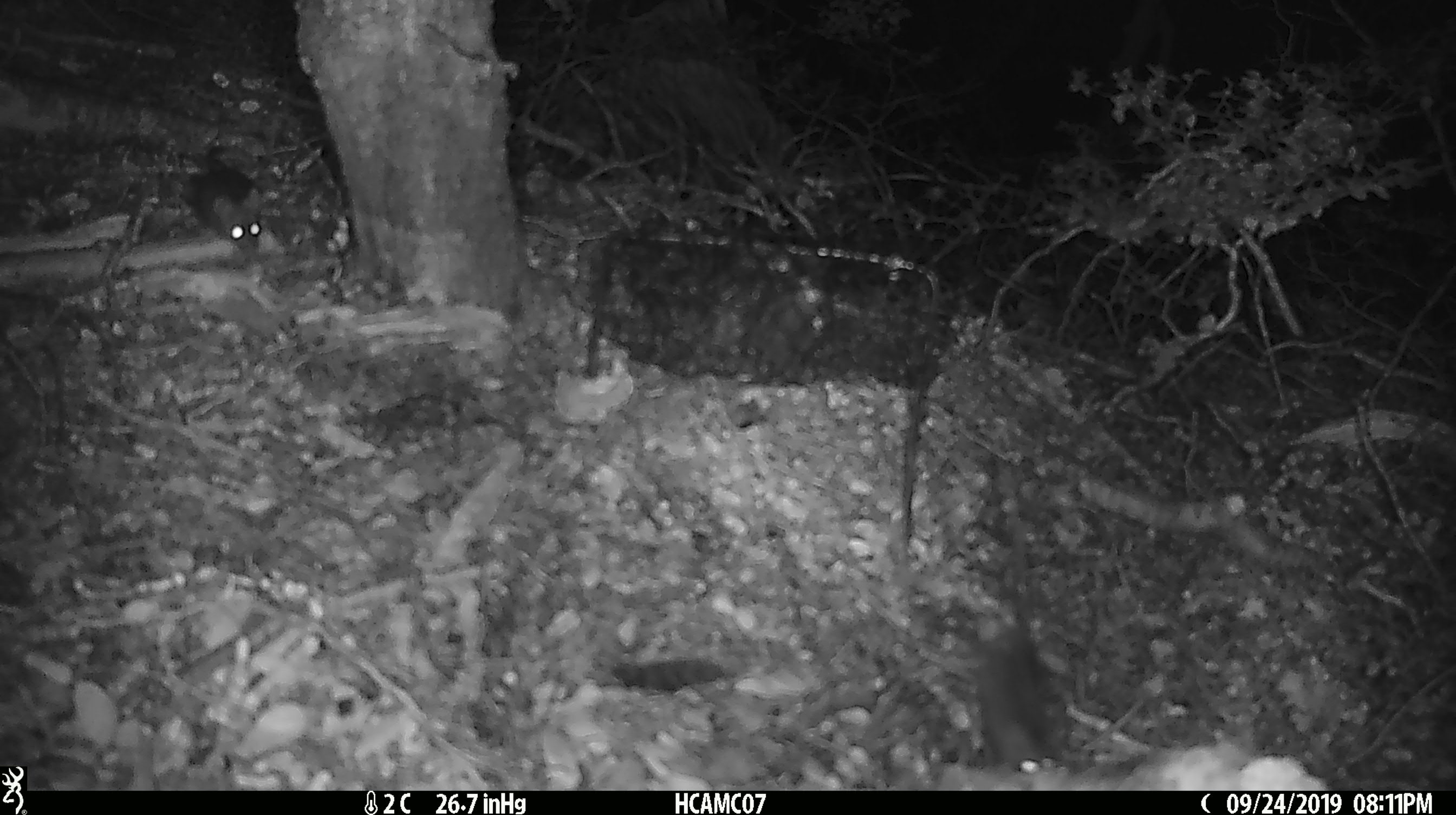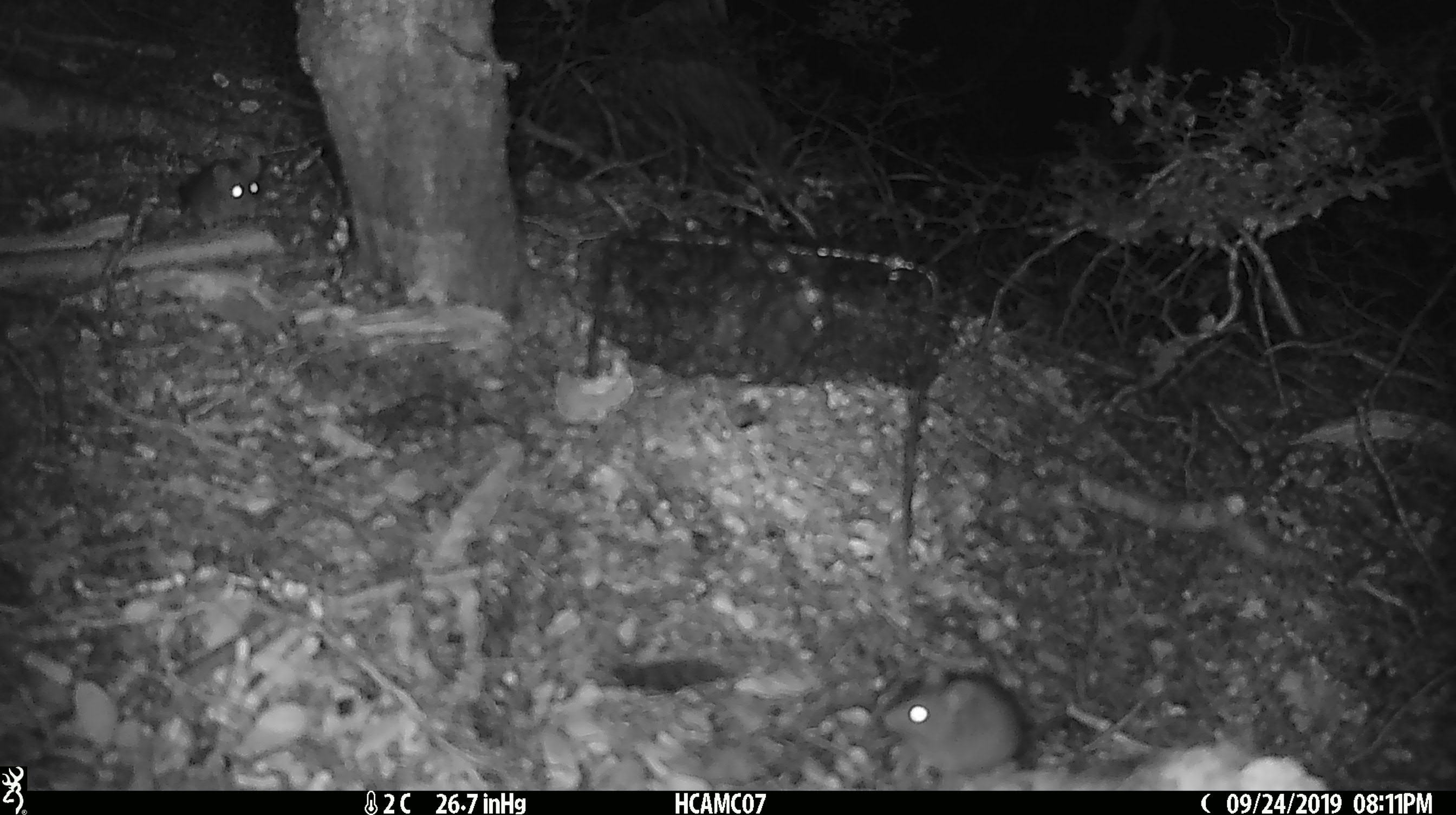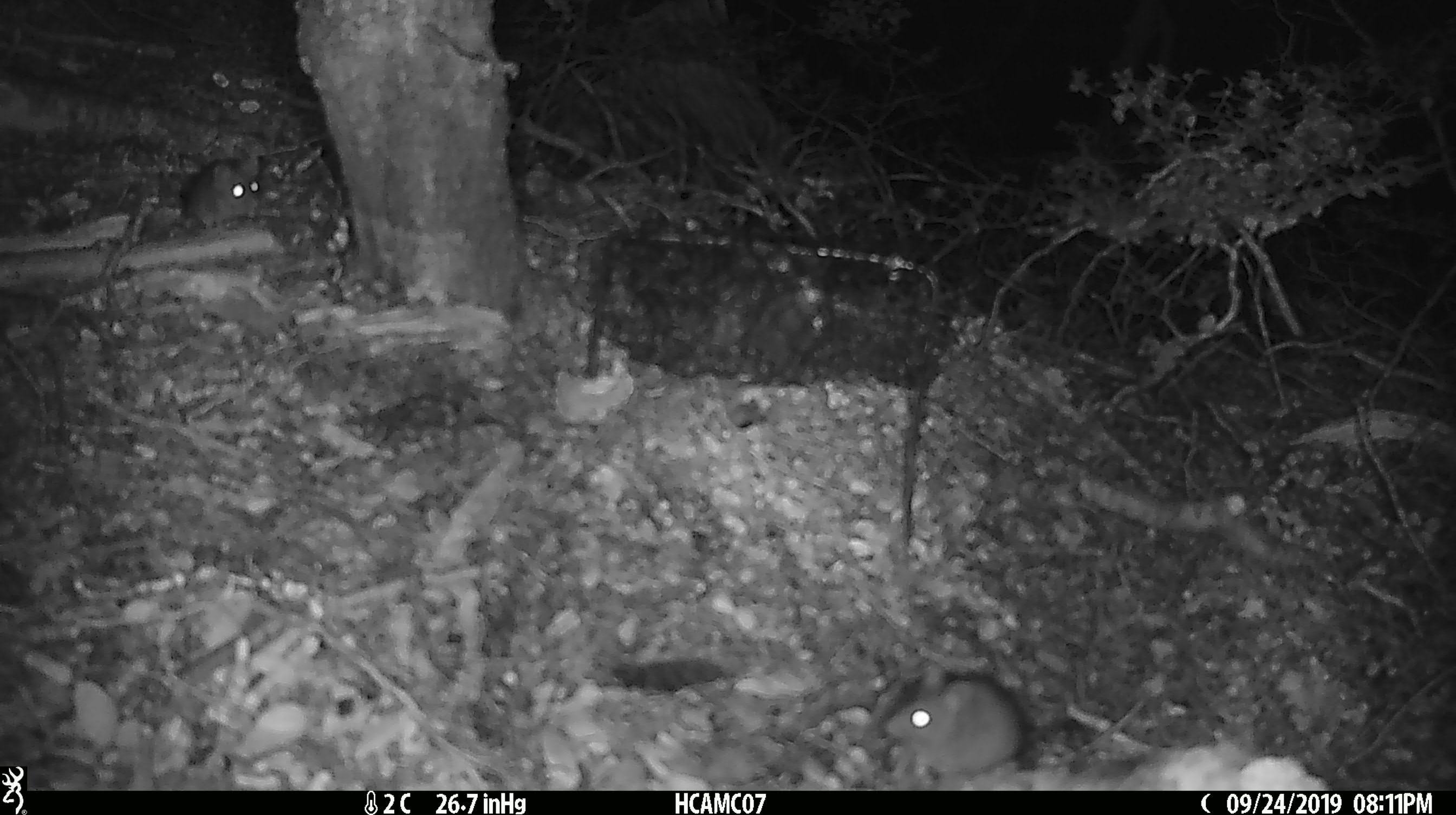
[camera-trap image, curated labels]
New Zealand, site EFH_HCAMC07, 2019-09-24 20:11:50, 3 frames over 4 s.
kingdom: Animalia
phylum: Chordata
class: Mammalia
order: Rodentia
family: Muridae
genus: Mus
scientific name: Mus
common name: mouse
Mouse (Mus).